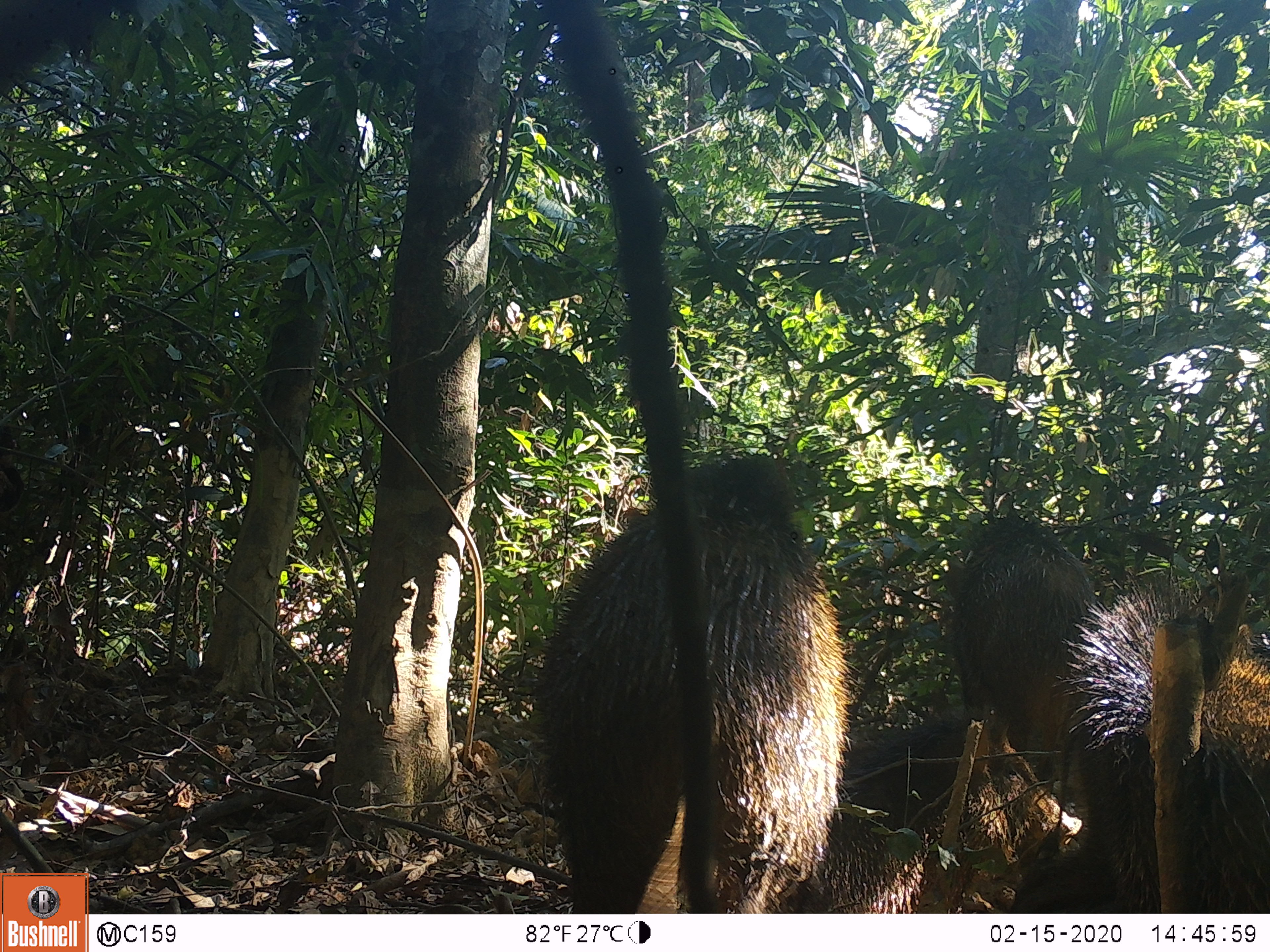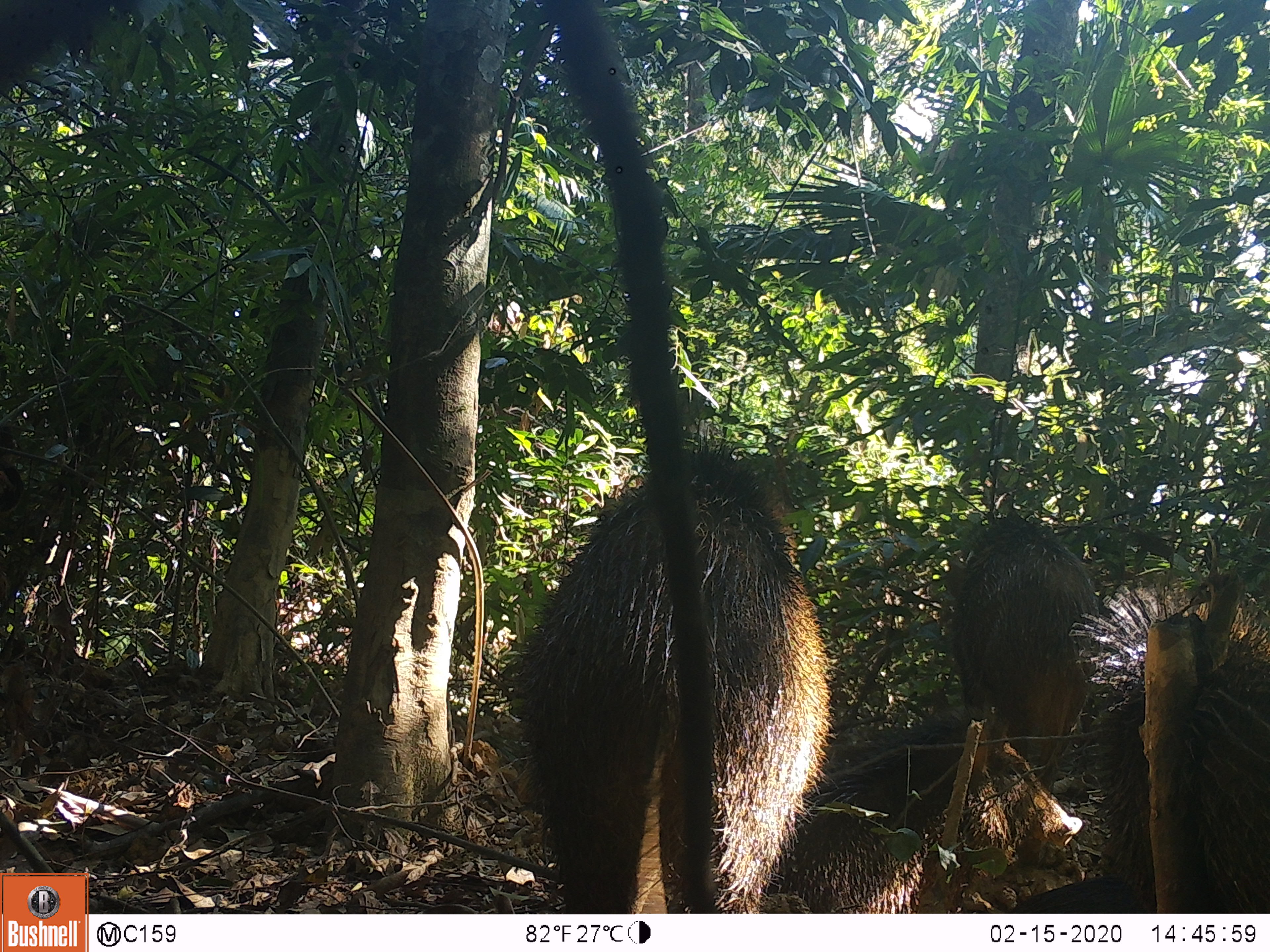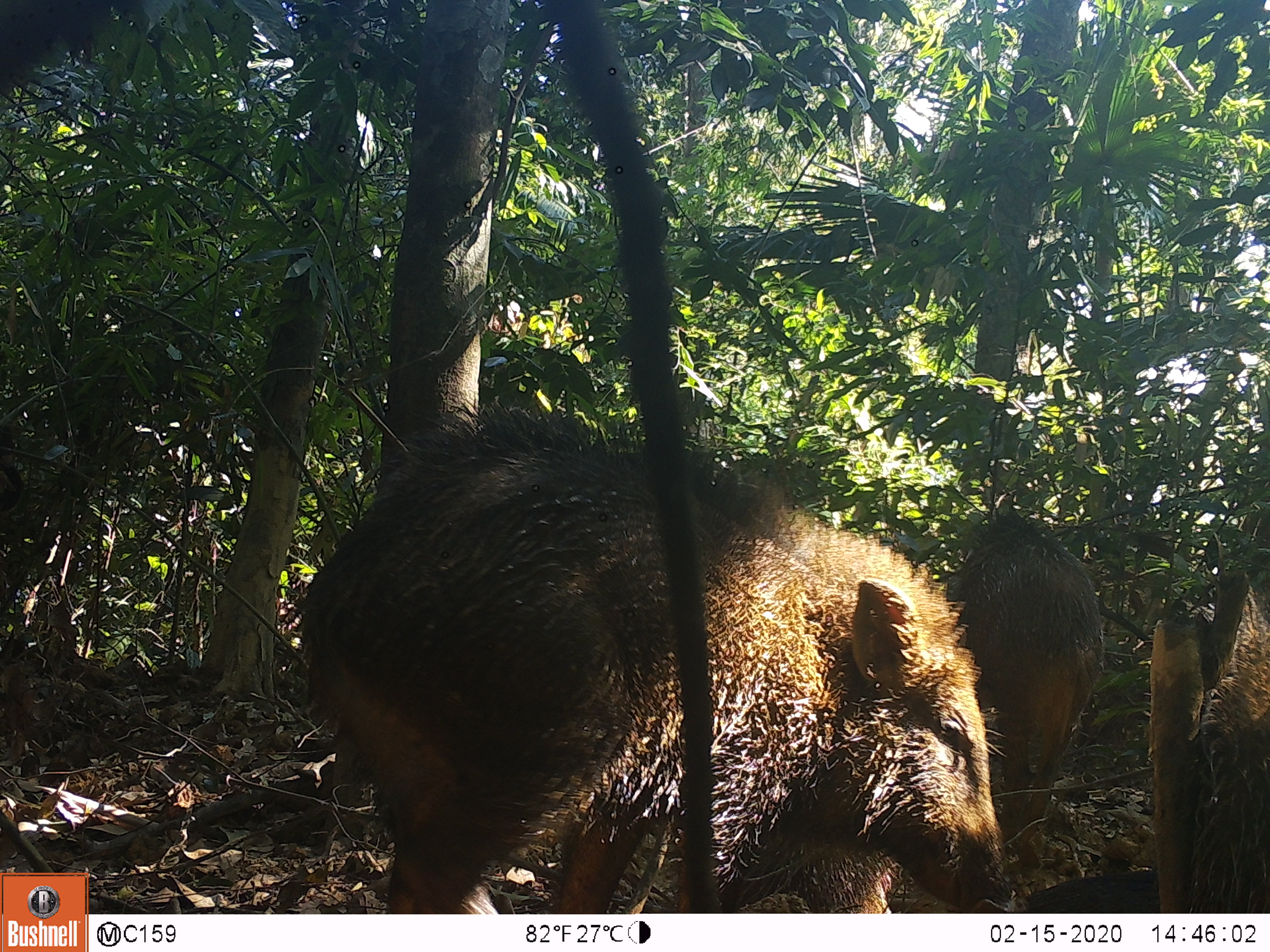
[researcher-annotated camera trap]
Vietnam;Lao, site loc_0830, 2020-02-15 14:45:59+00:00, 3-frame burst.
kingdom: Animalia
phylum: Chordata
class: Mammalia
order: Artiodactyla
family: Suidae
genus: Sus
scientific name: Sus scrofa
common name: eurasian wild pig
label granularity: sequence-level